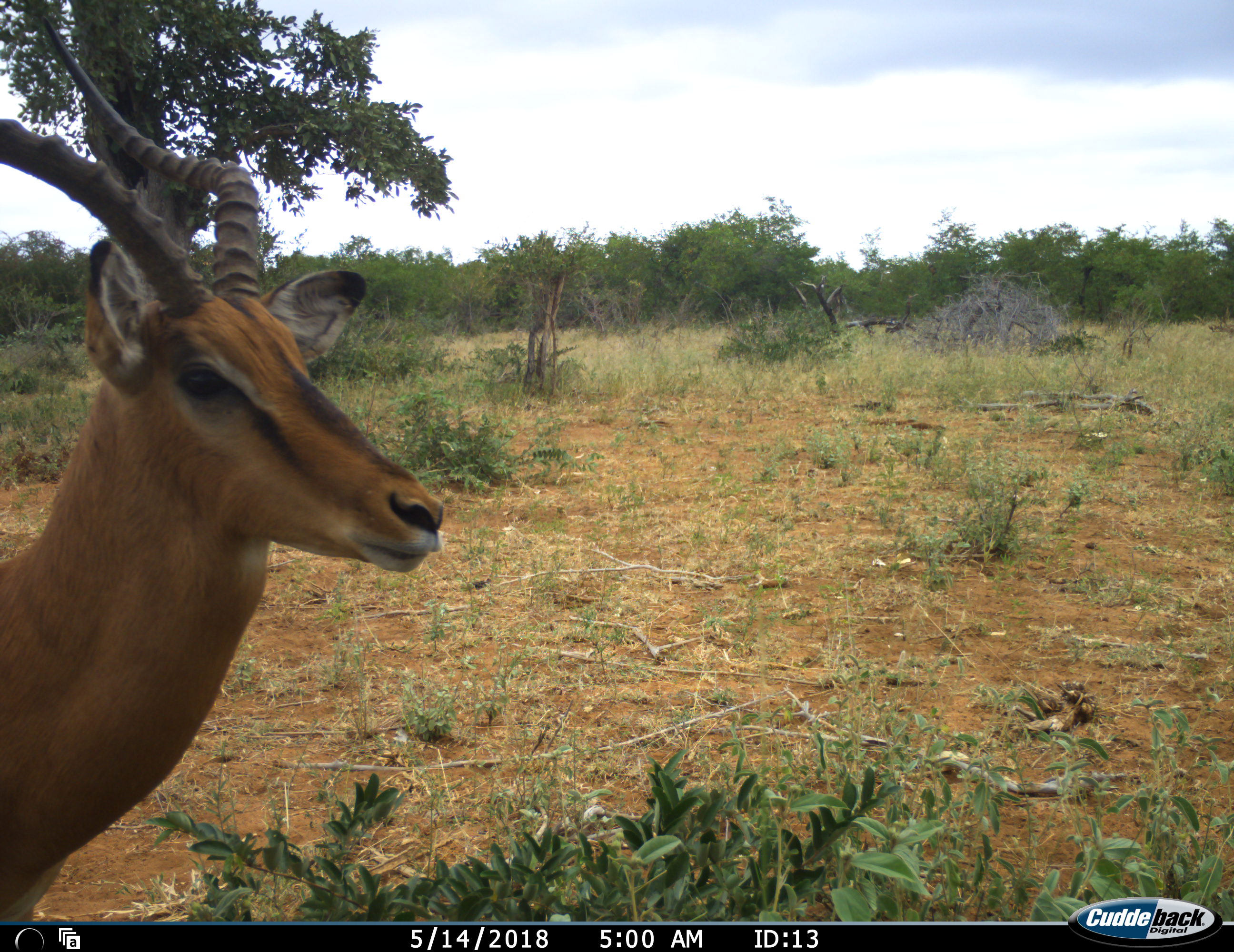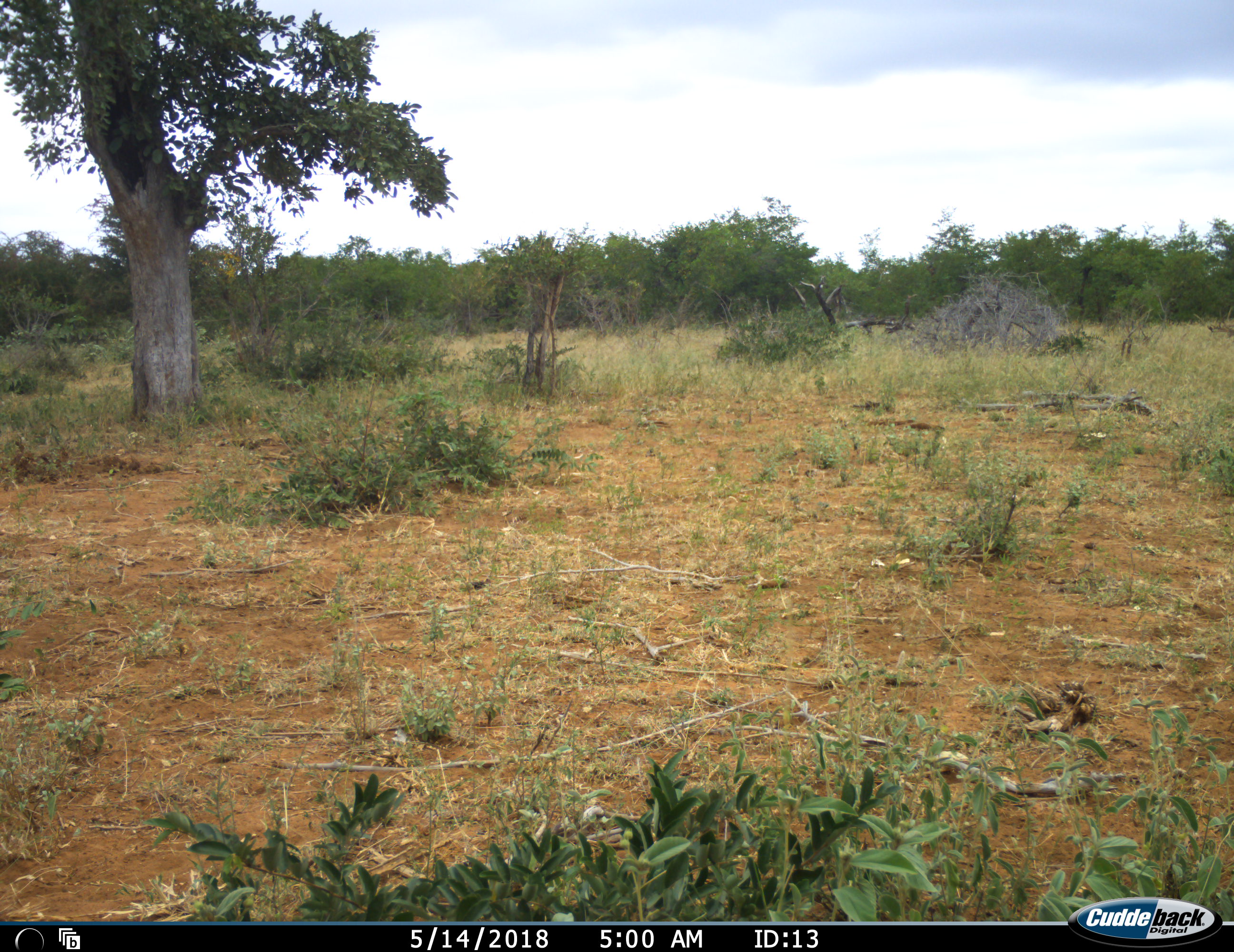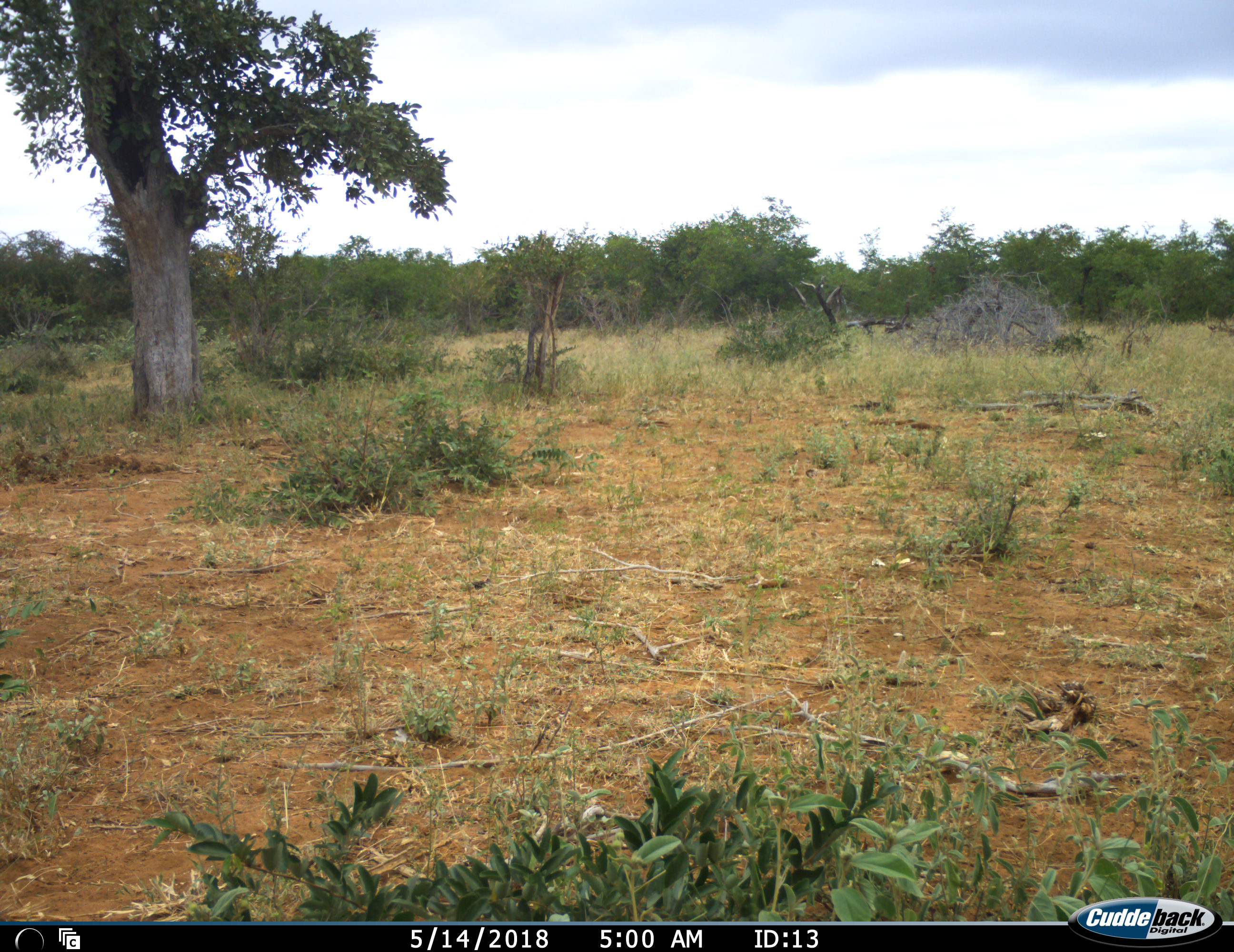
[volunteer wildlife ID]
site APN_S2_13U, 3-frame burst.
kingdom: Animalia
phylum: Chordata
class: Mammalia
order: Artiodactyla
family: Bovidae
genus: Aepyceros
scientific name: Aepyceros melampus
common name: impala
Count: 1.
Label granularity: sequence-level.